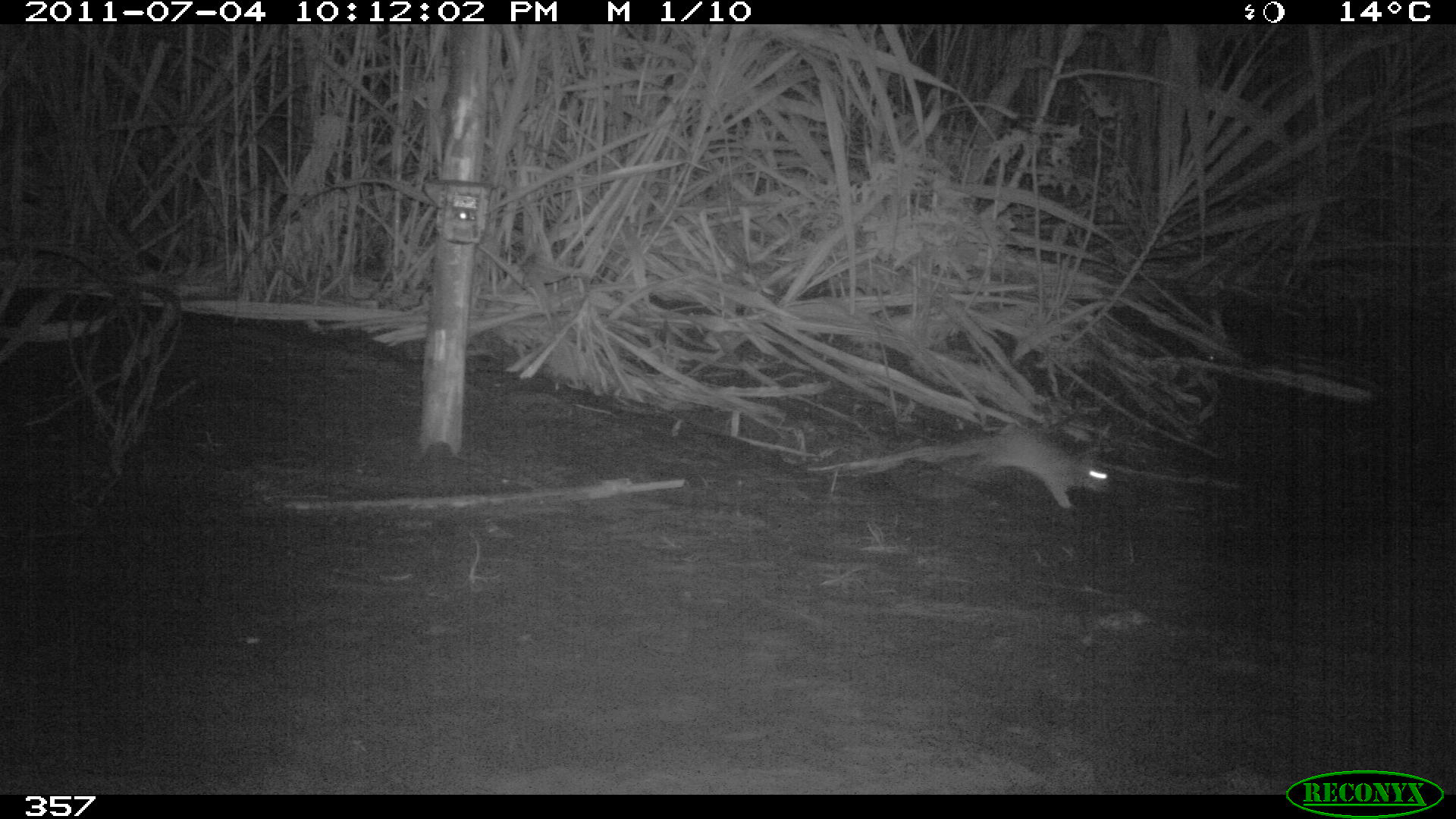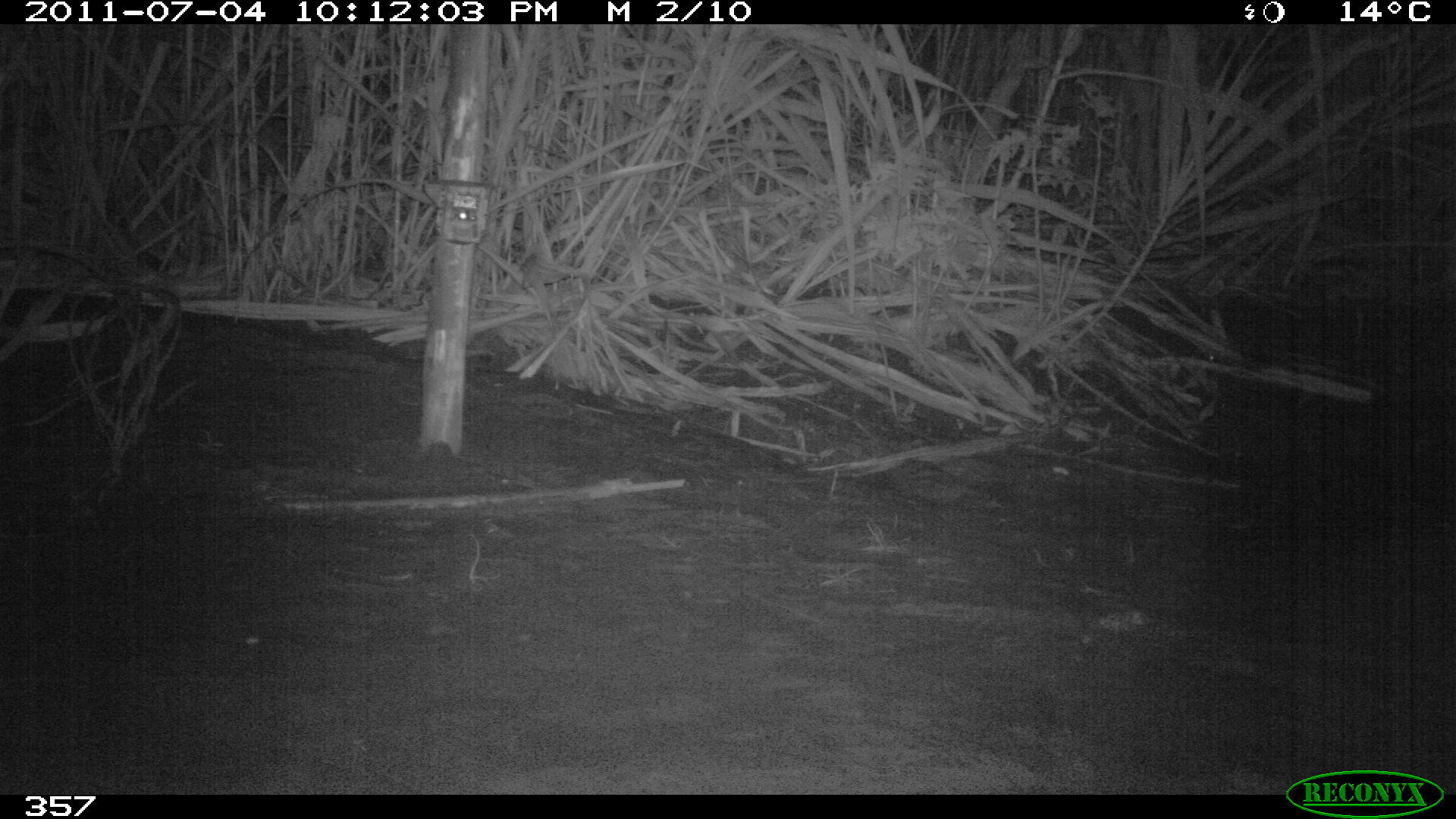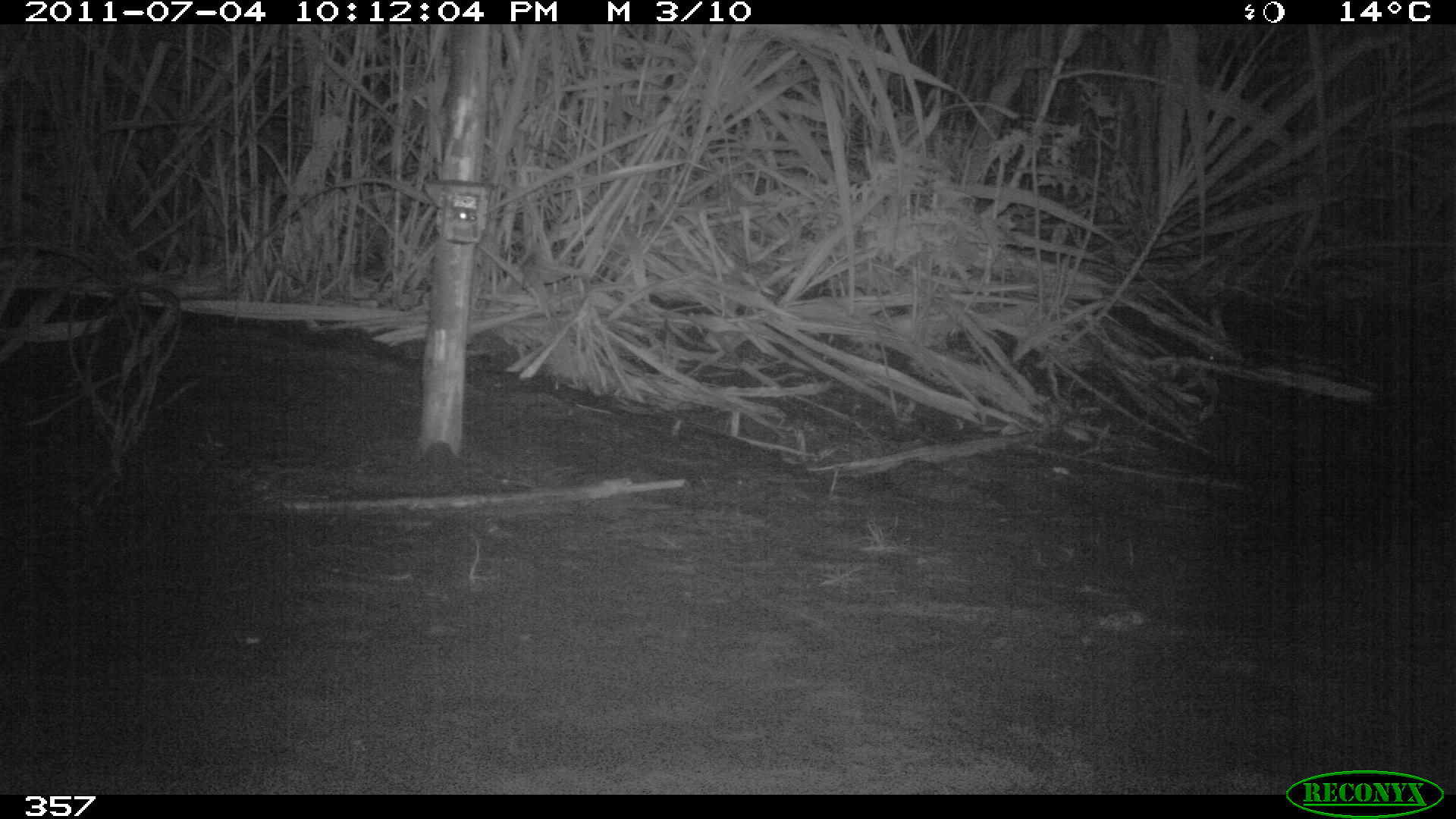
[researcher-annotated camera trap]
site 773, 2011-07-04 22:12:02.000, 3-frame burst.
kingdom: Animalia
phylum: Chordata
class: Mammalia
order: Rodentia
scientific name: Rodentia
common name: rodents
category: unknown rodent